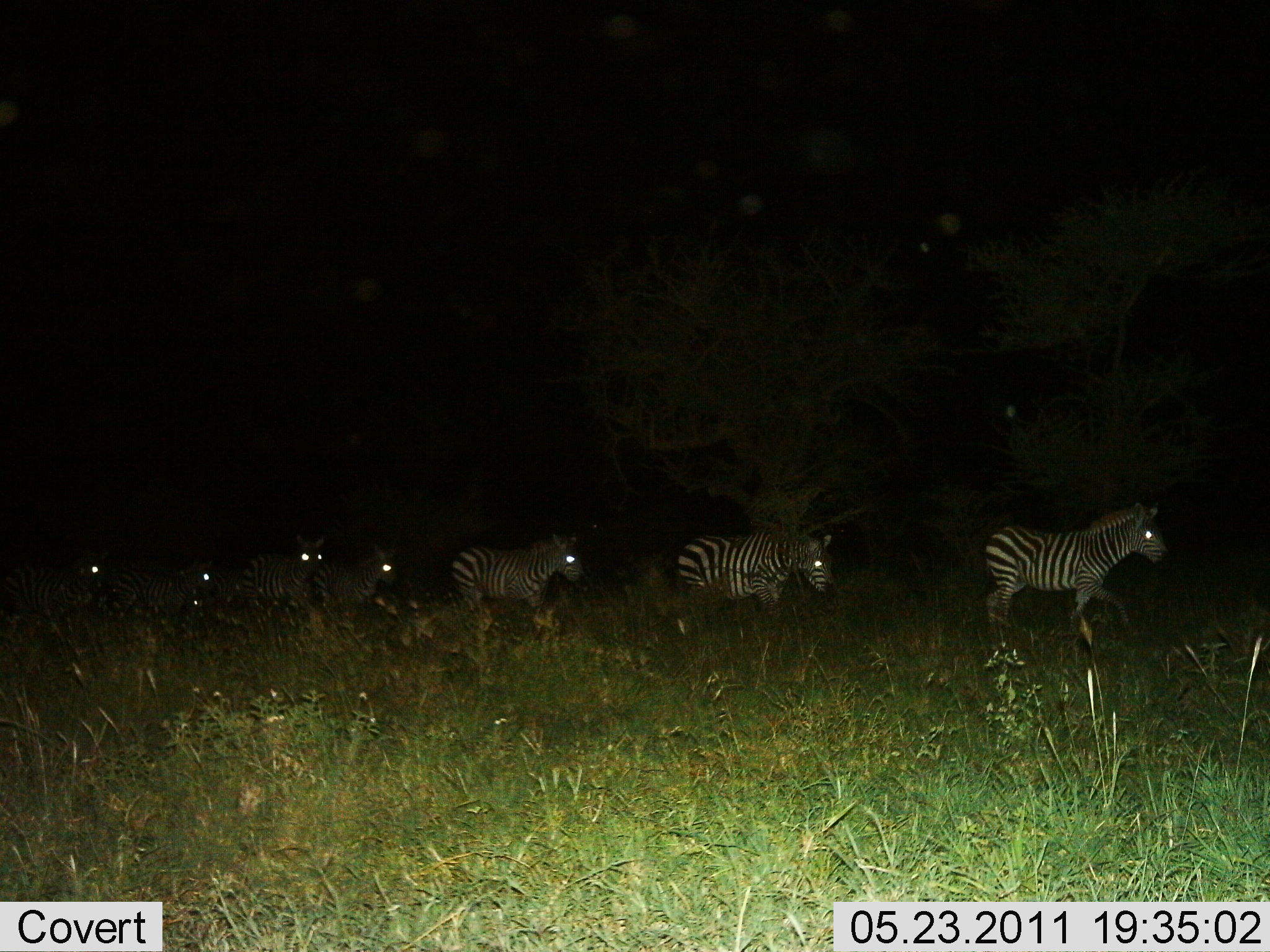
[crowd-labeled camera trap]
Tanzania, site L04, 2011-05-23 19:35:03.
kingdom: Animalia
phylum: Chordata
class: Mammalia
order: Perissodactyla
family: Equidae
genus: Equus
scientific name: Equus quagga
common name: plains zebra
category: zebra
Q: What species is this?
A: Zebra (plains zebra) (Equus quagga).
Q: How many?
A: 7.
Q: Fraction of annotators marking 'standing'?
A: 9%.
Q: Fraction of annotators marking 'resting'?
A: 0%.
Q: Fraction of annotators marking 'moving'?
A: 91%.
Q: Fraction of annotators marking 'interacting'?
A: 0%.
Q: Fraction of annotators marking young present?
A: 0%.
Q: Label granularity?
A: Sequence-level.